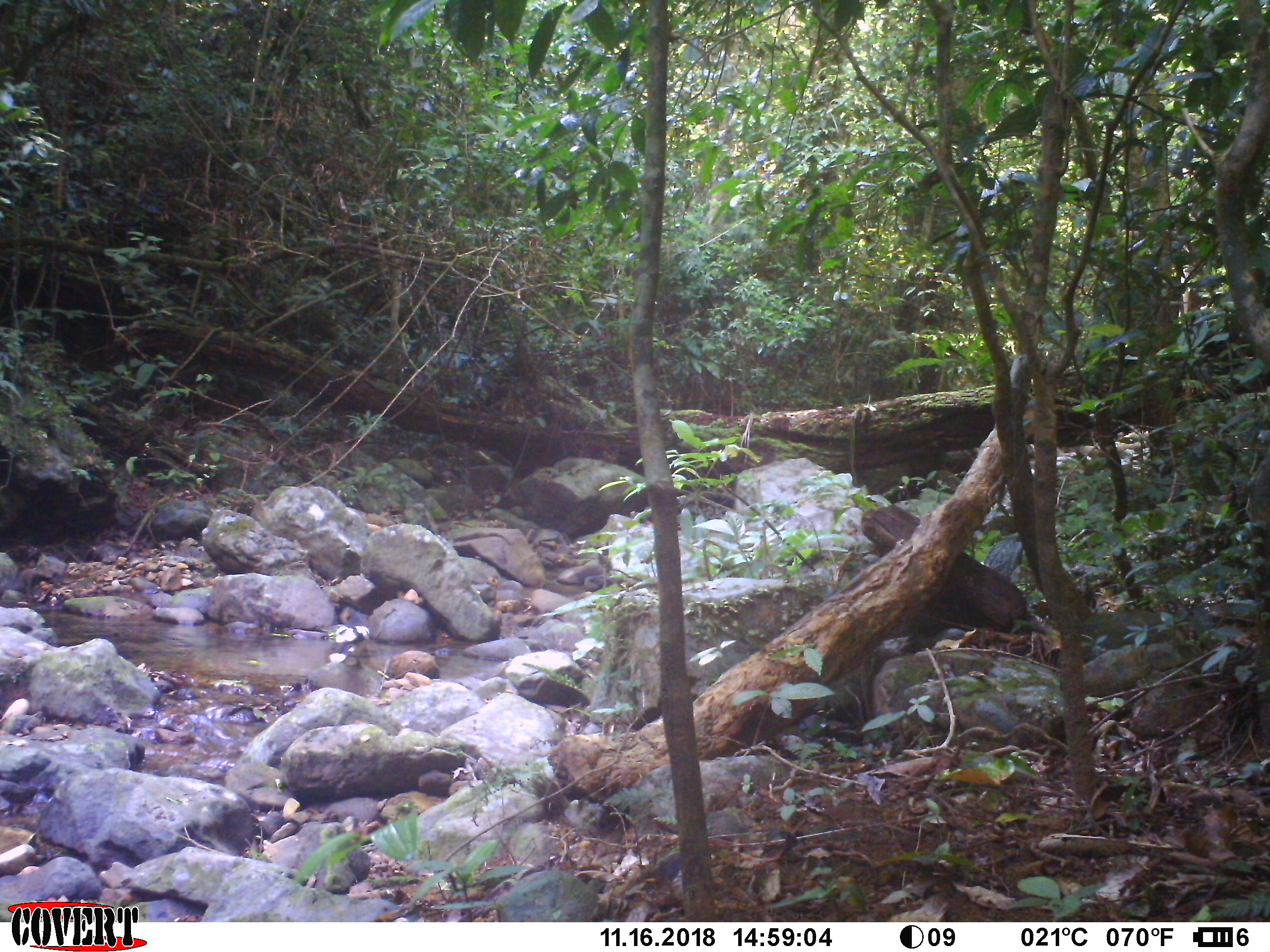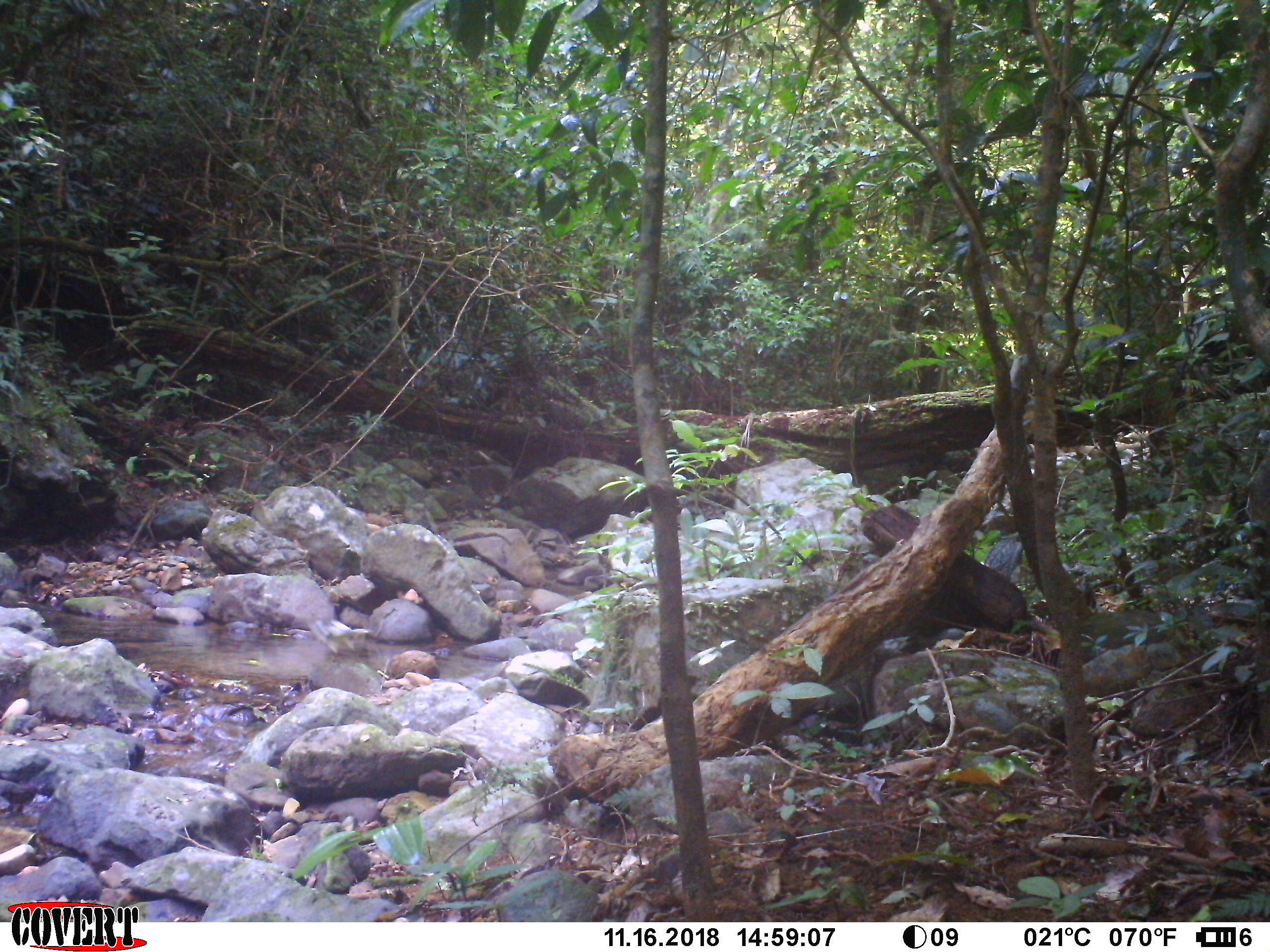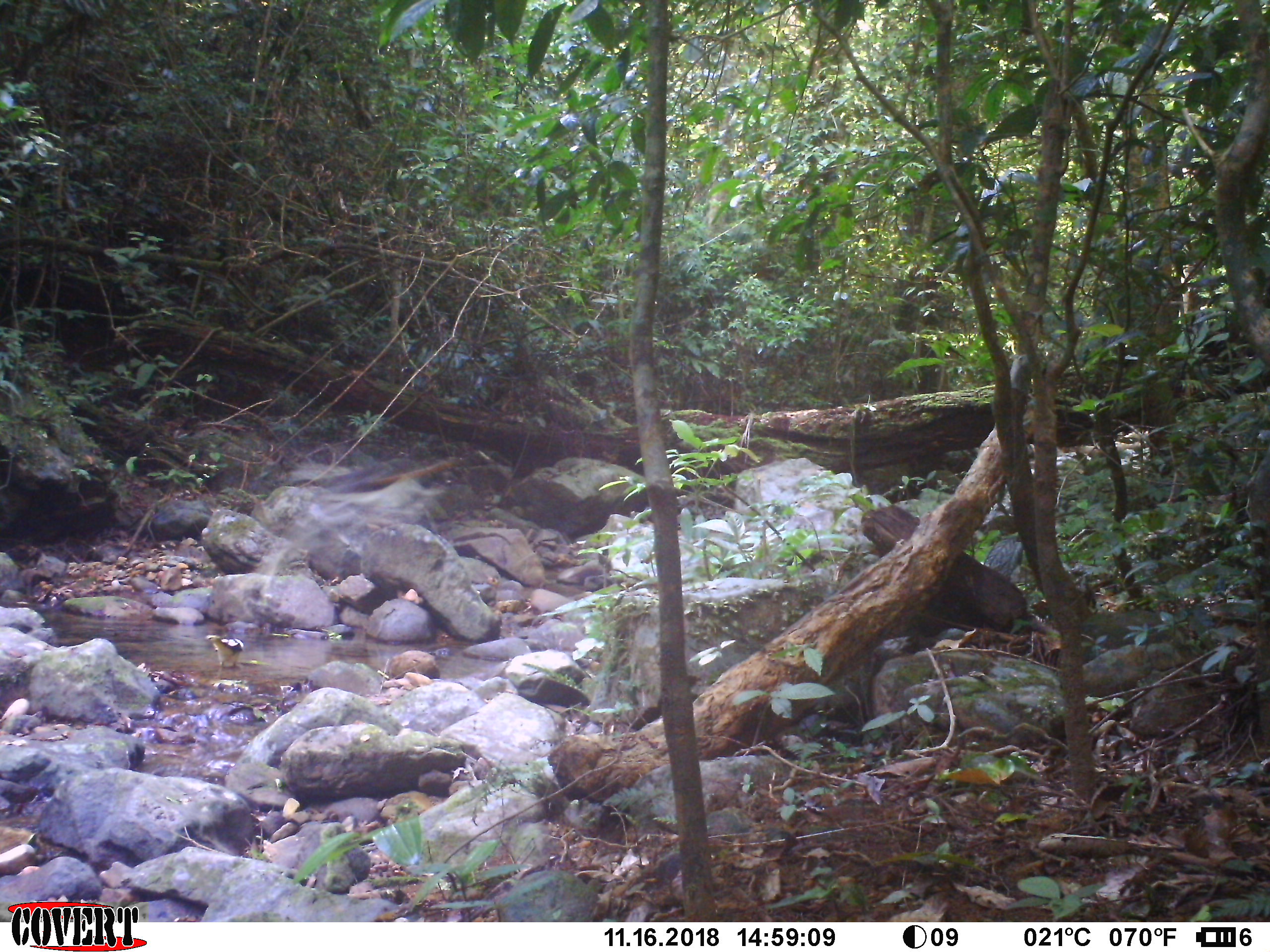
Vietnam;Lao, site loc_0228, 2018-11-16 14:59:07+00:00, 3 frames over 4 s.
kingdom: Animalia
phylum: Chordata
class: Aves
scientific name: Aves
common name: bird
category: unidentified bird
Unidentified bird (bird) (Aves). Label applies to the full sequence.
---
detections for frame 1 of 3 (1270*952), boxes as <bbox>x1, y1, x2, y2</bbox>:
unidentified bird: <bbox>328, 623, 369, 665</bbox>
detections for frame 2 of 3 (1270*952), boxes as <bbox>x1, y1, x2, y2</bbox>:
unidentified bird: <bbox>310, 618, 375, 655</bbox>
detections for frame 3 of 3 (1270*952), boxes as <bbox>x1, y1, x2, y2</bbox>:
unidentified bird: <bbox>205, 634, 244, 678</bbox>